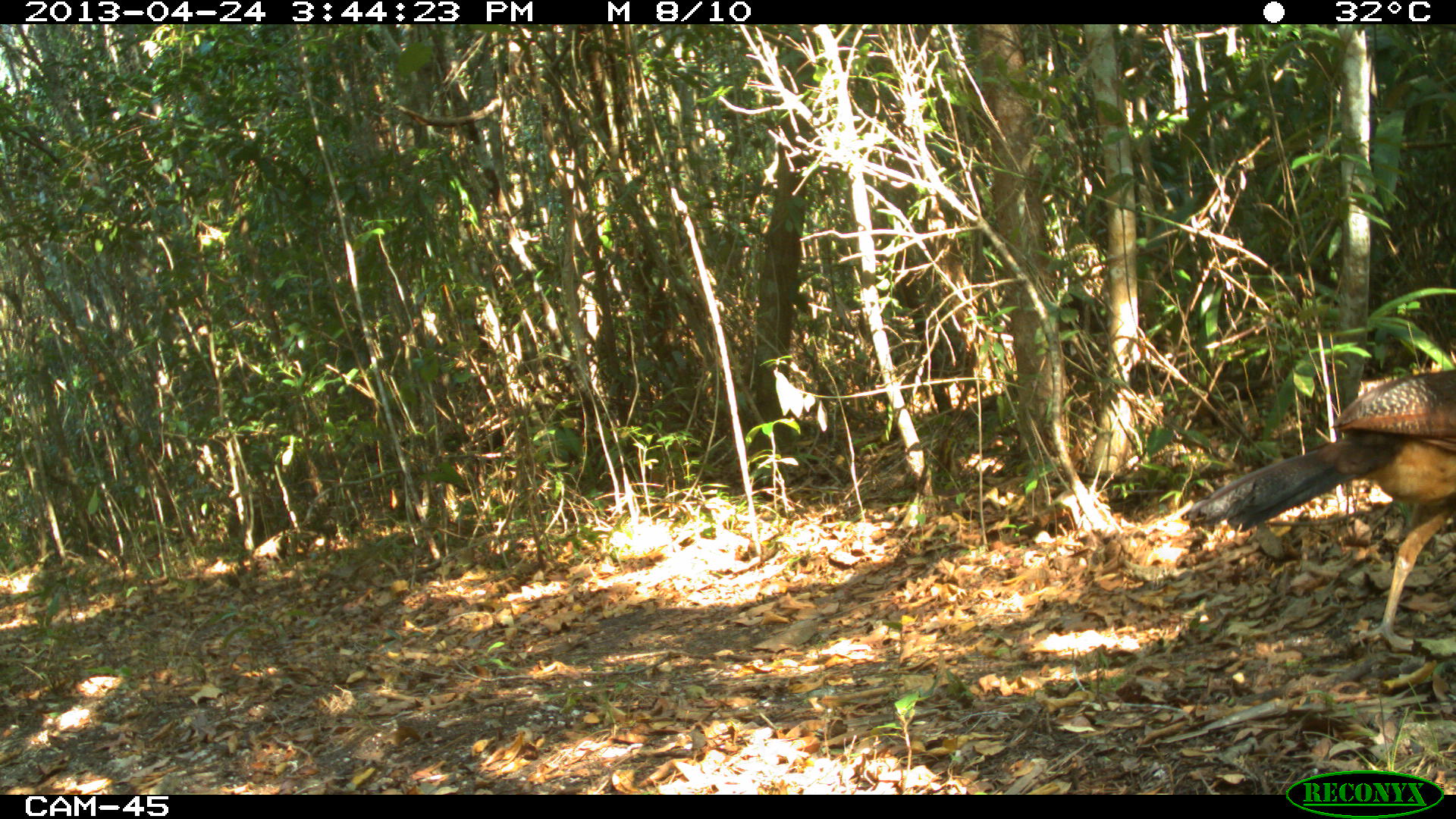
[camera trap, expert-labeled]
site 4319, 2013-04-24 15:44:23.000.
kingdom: Animalia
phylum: Chordata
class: Aves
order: Galliformes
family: Cracidae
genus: Crax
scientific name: Crax rubra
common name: great curassow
Crax rubra (great curassow), count 1, sex female.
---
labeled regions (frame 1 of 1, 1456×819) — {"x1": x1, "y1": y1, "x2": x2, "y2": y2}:
crax rubra: {"x1": 1181, "y1": 365, "x2": 1456, "y2": 654}